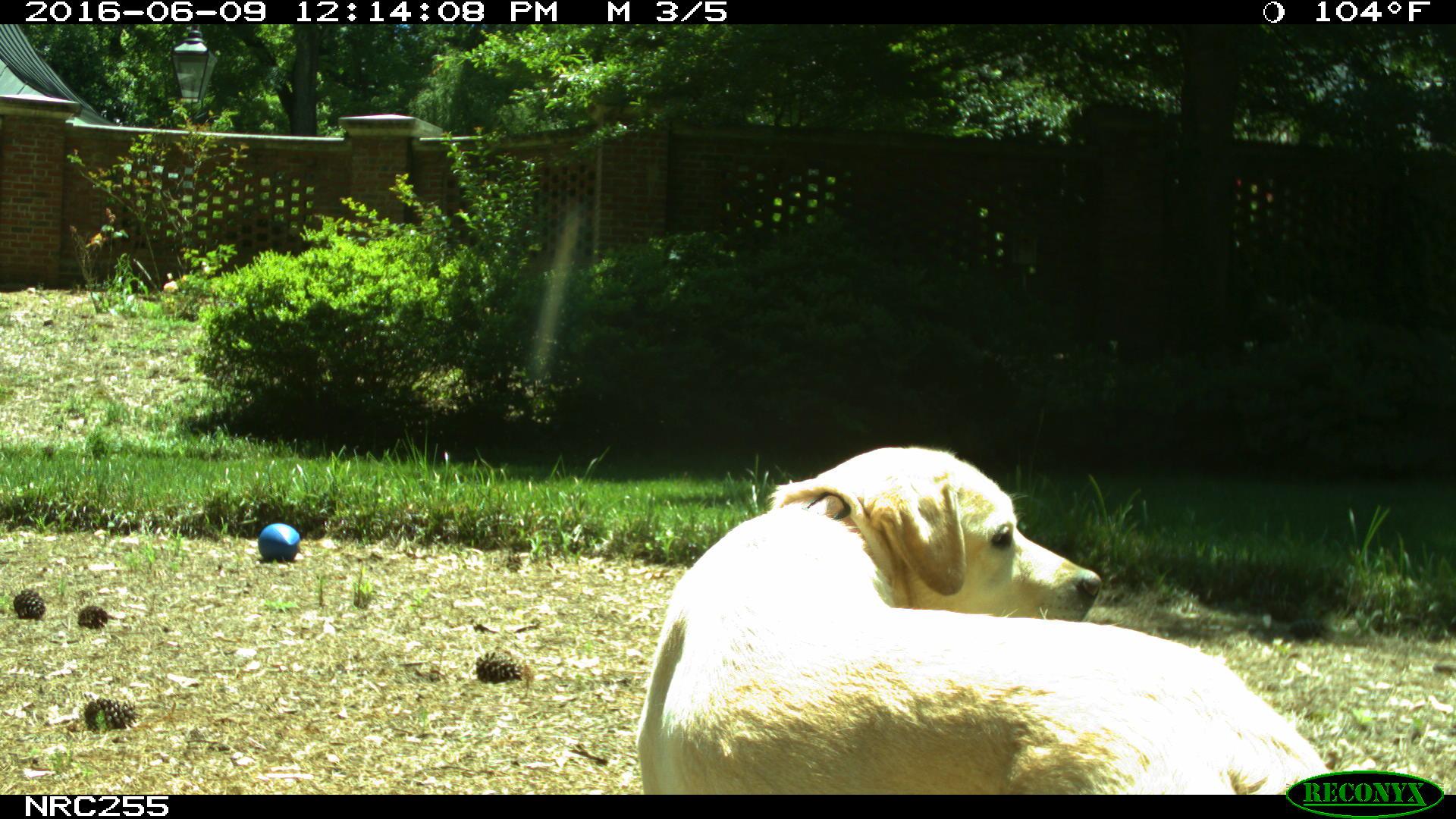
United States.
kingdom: Animalia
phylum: Chordata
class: Mammalia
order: Carnivora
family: Canidae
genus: Canis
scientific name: Canis familiaris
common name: domestic dog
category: Dog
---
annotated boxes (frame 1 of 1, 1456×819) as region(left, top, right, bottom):
Dog: region(624, 428, 1353, 797)